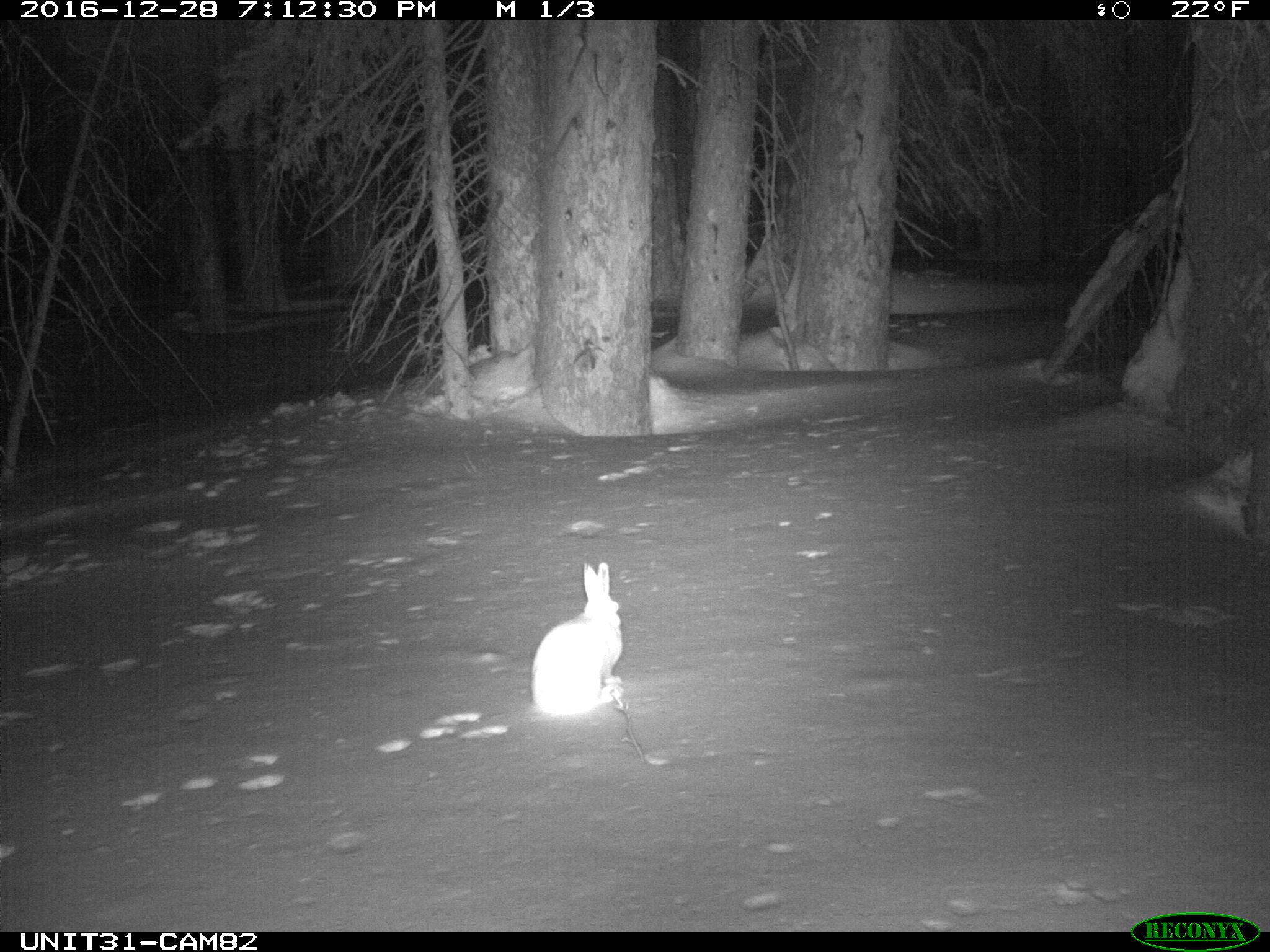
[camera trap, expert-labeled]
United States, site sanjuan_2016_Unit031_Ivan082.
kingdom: Animalia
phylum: Chordata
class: Mammalia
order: Lagomorpha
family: Leporidae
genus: Lepus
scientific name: Lepus americanus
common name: snowshoe hare